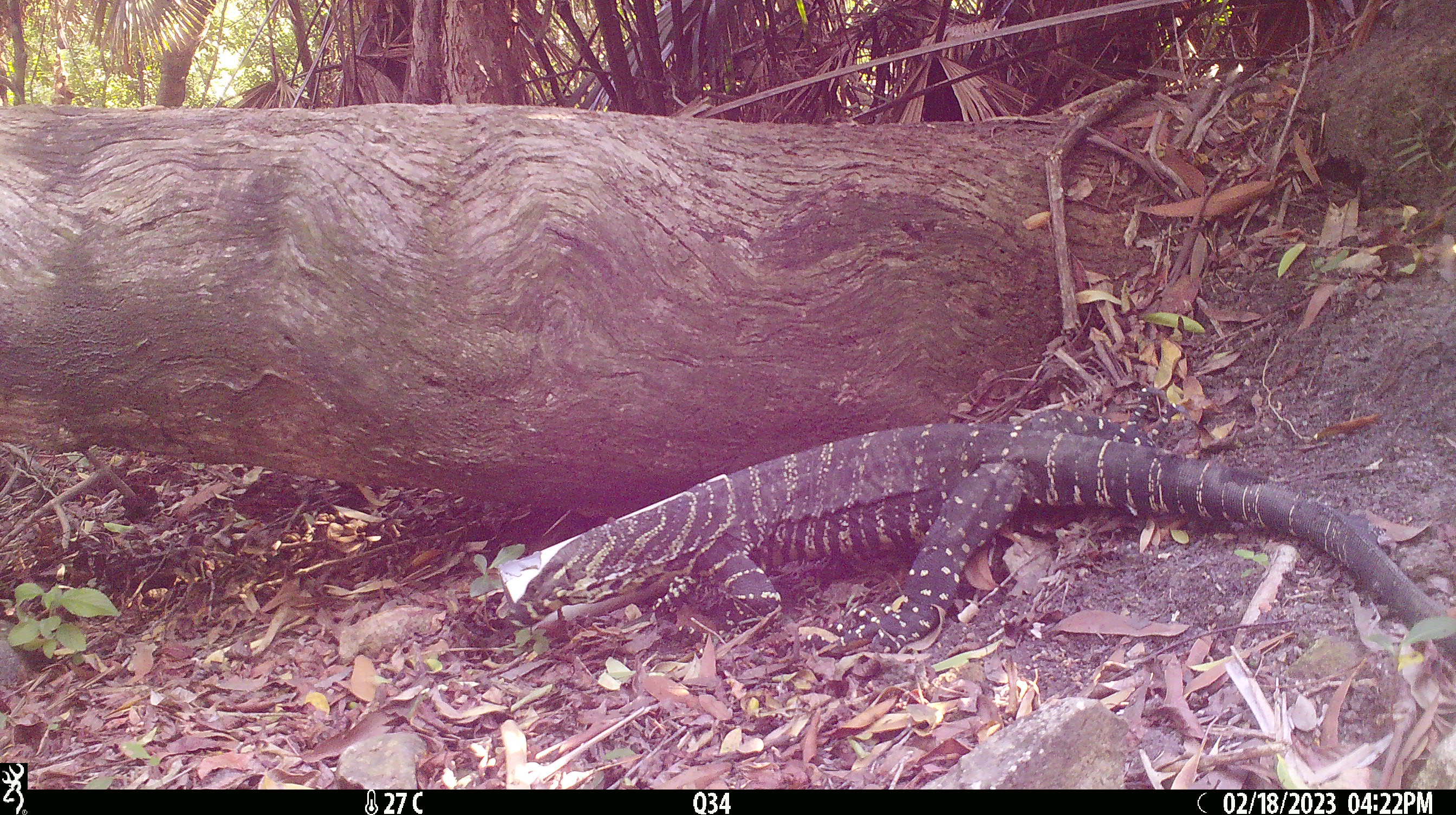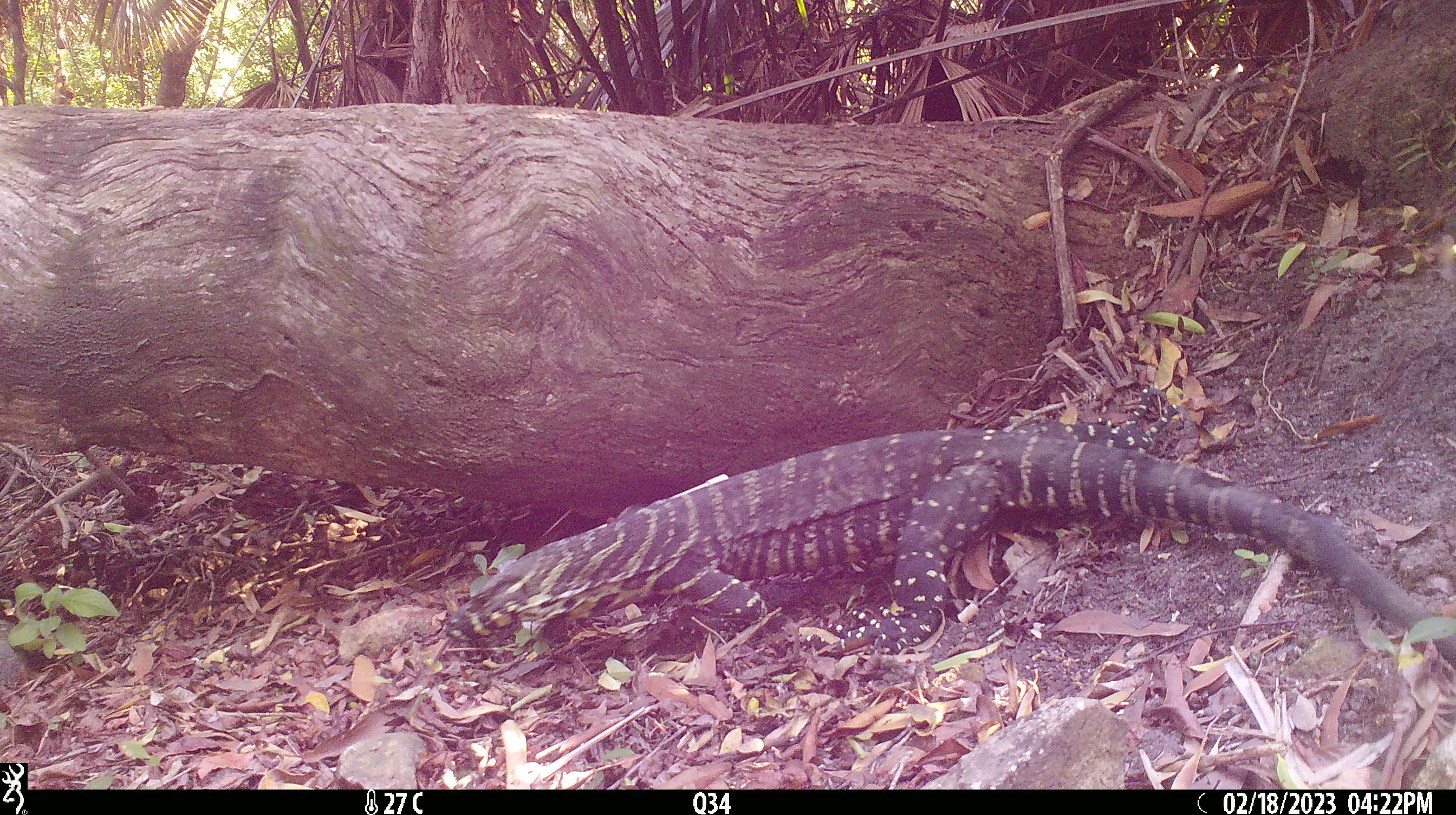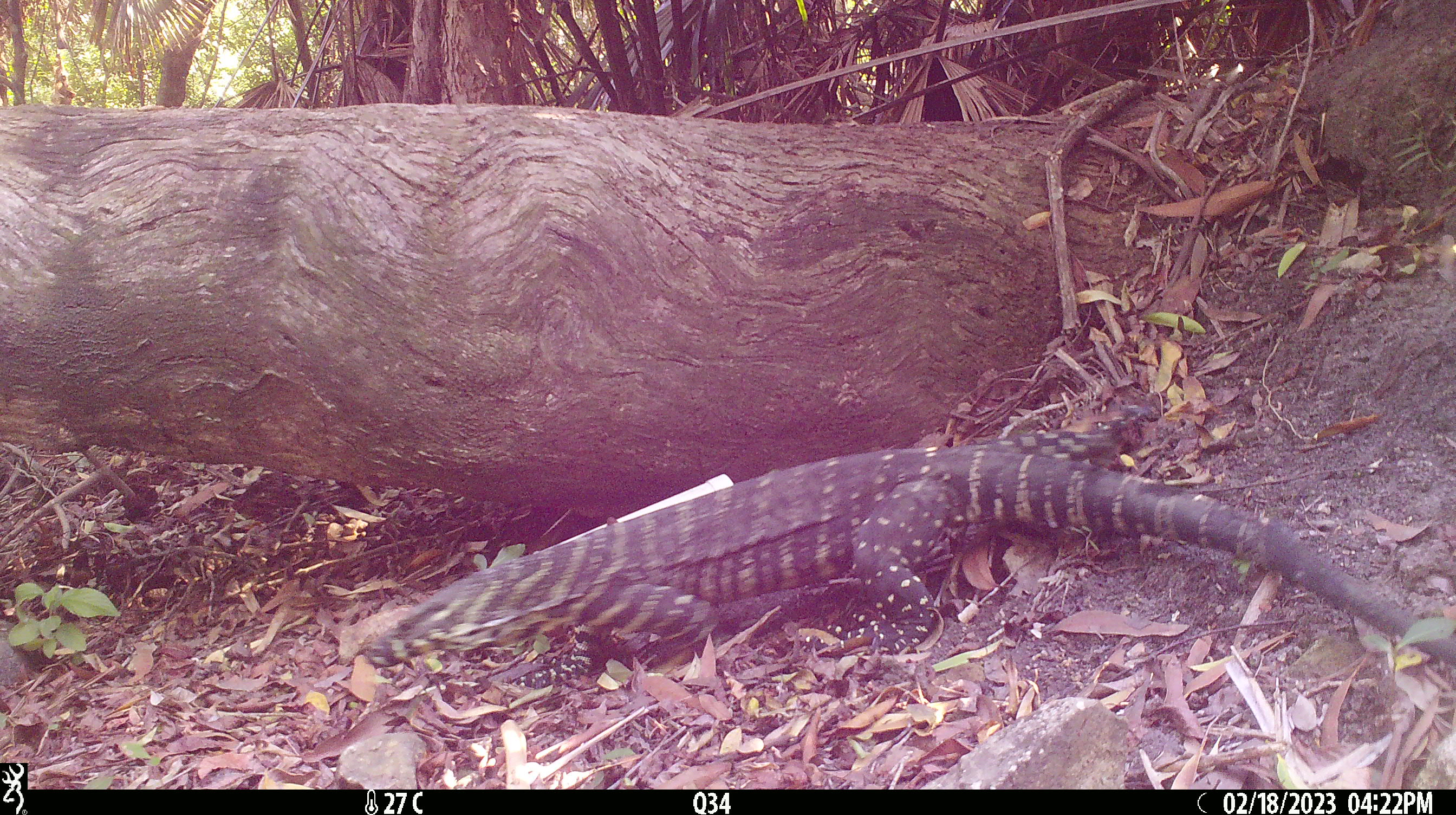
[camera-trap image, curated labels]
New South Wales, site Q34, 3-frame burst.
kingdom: Animalia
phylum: Chordata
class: Reptilia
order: Squamata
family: Varanidae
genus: Varanus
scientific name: Varanus varius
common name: lace monitor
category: goanna